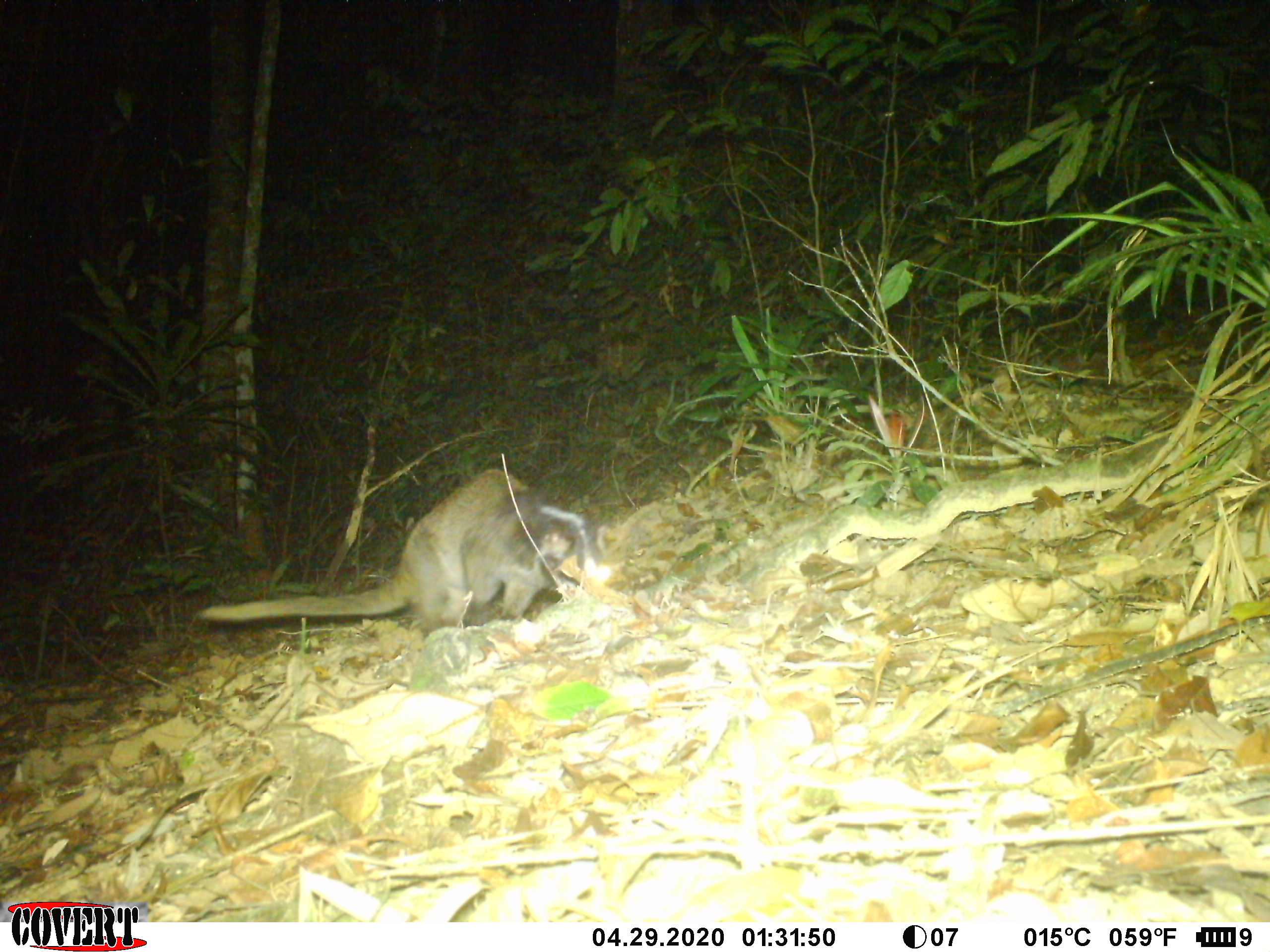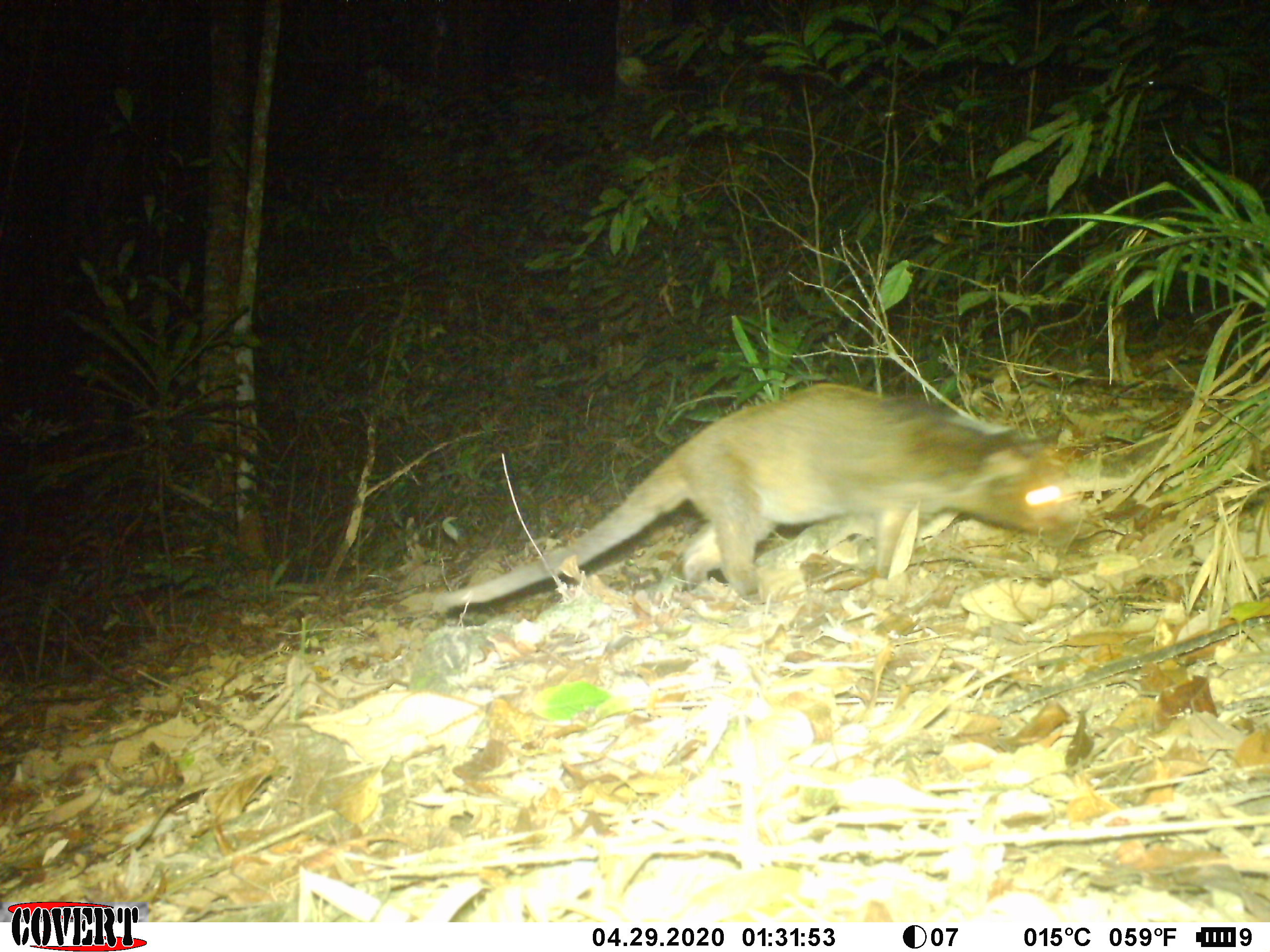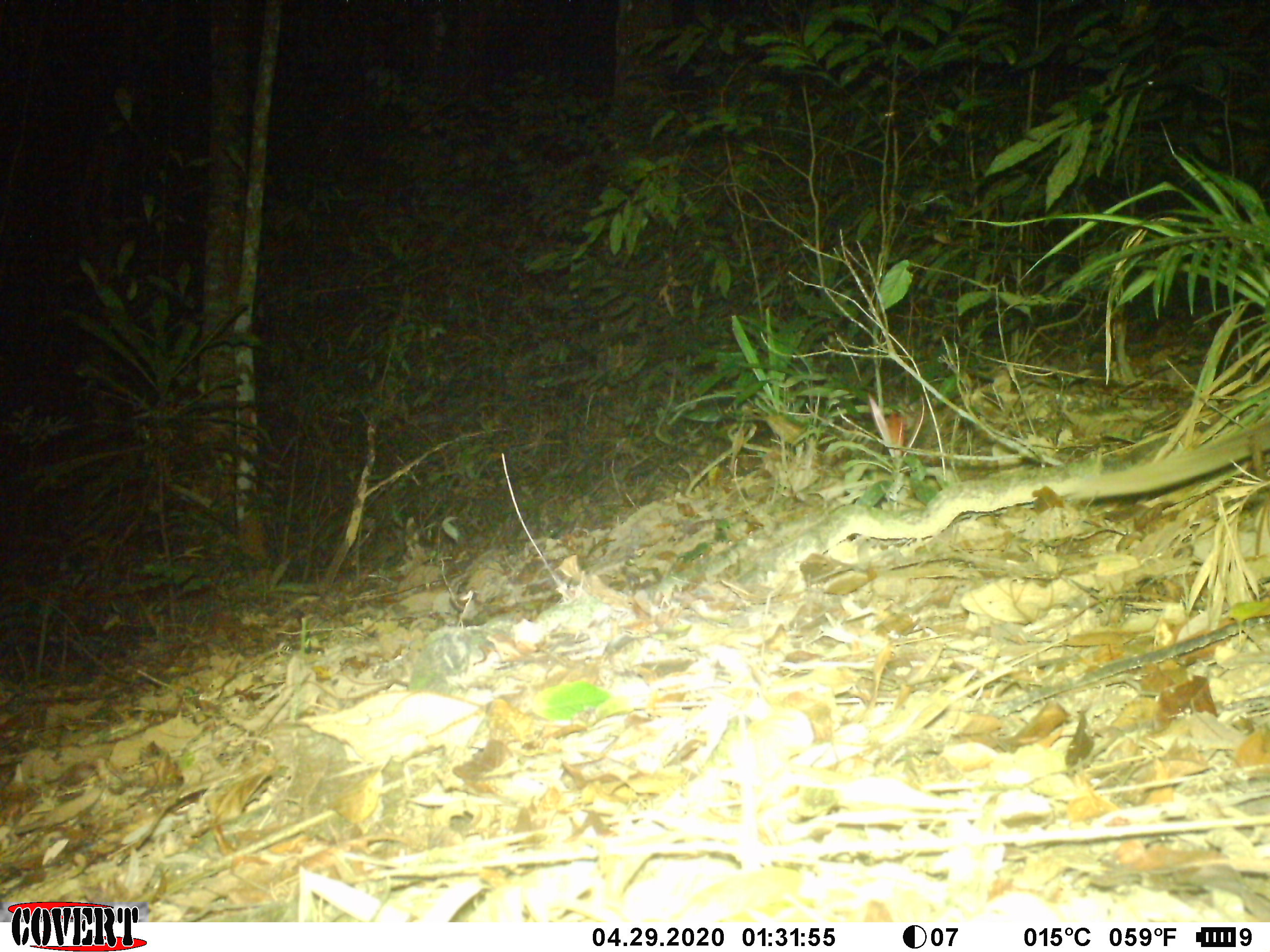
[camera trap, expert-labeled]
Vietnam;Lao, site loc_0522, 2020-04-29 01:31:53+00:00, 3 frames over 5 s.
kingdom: Animalia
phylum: Chordata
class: Mammalia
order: Carnivora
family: Viverridae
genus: Paguma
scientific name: Paguma larvata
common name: masked palm civet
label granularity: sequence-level